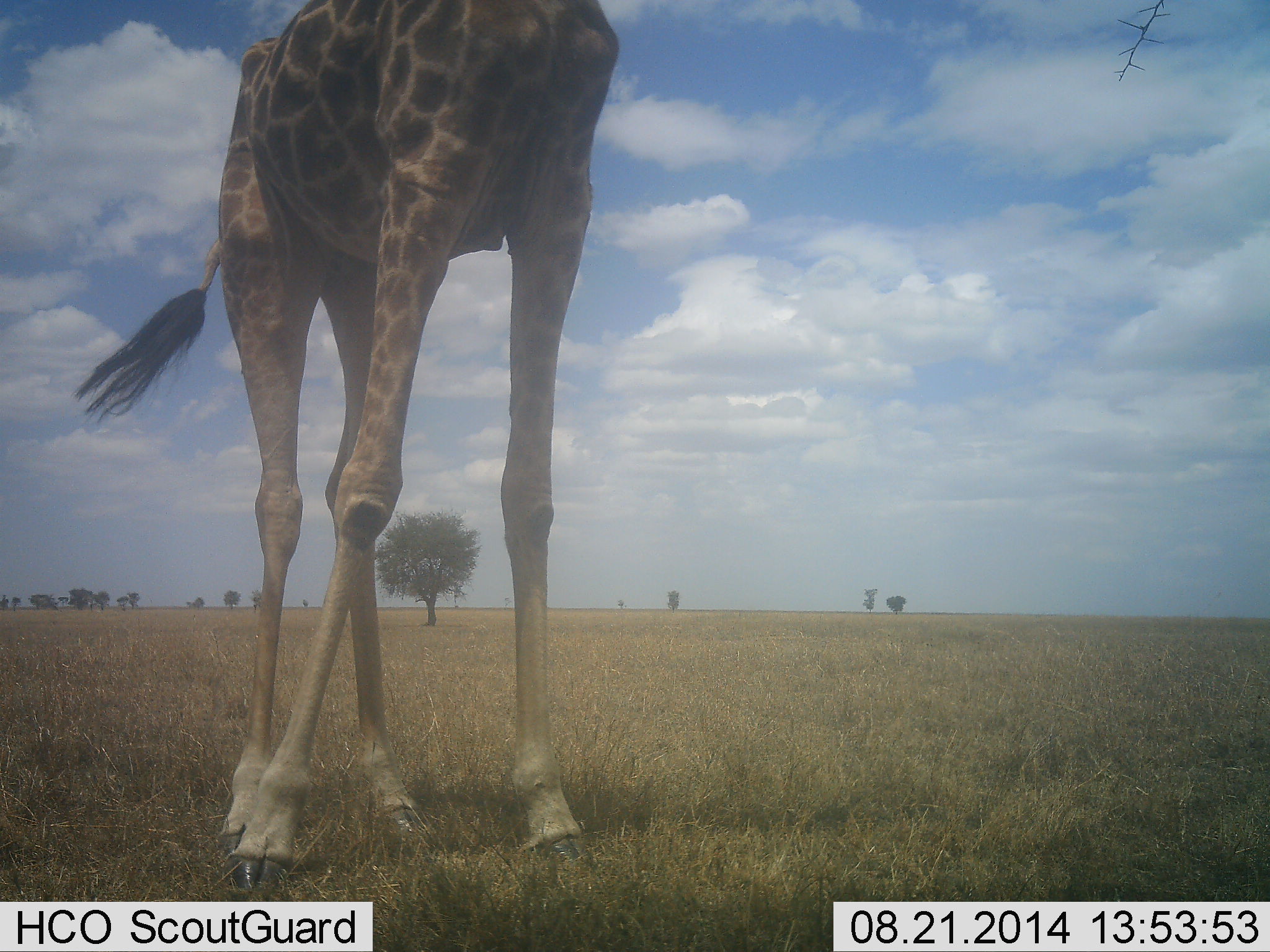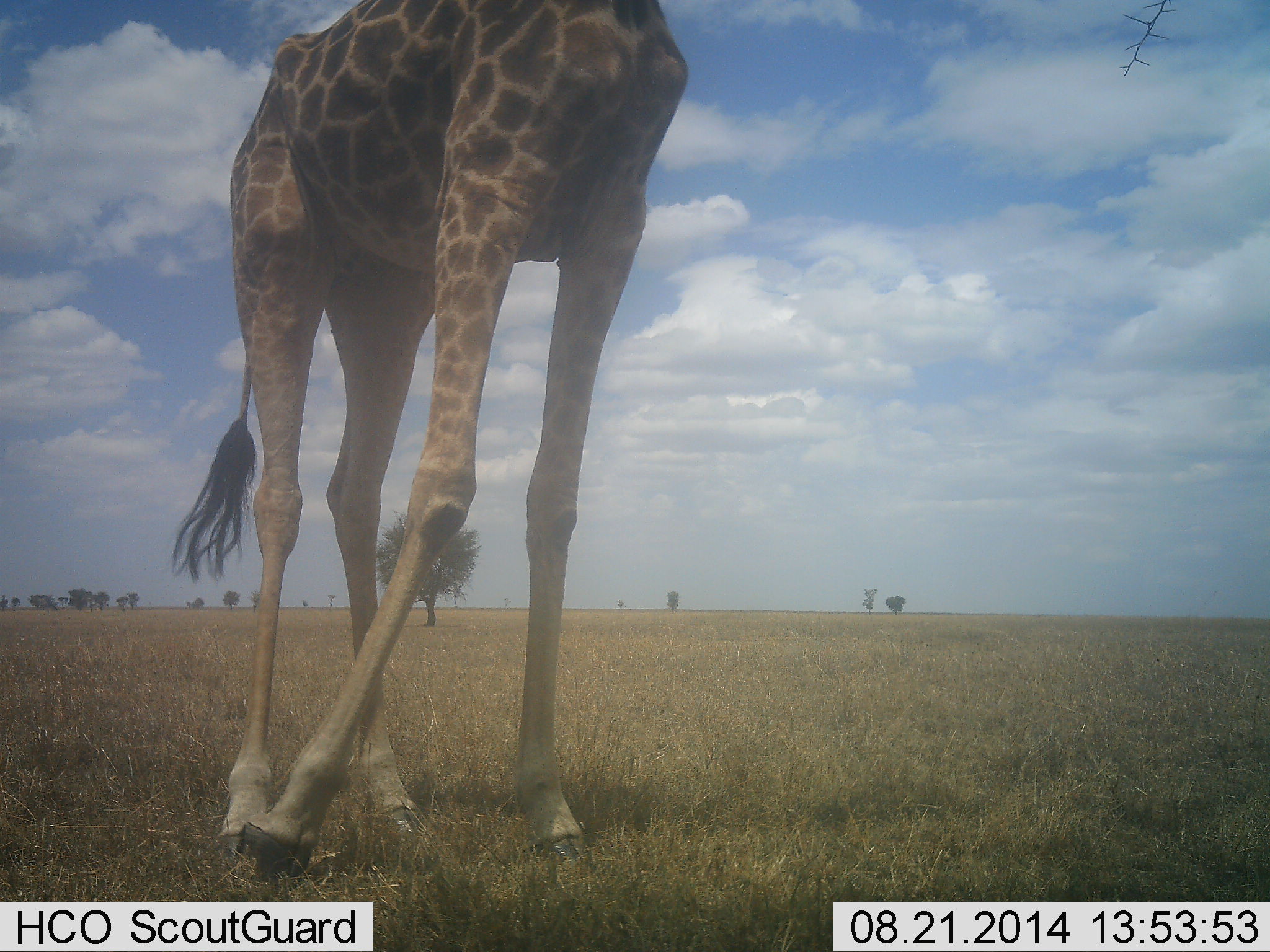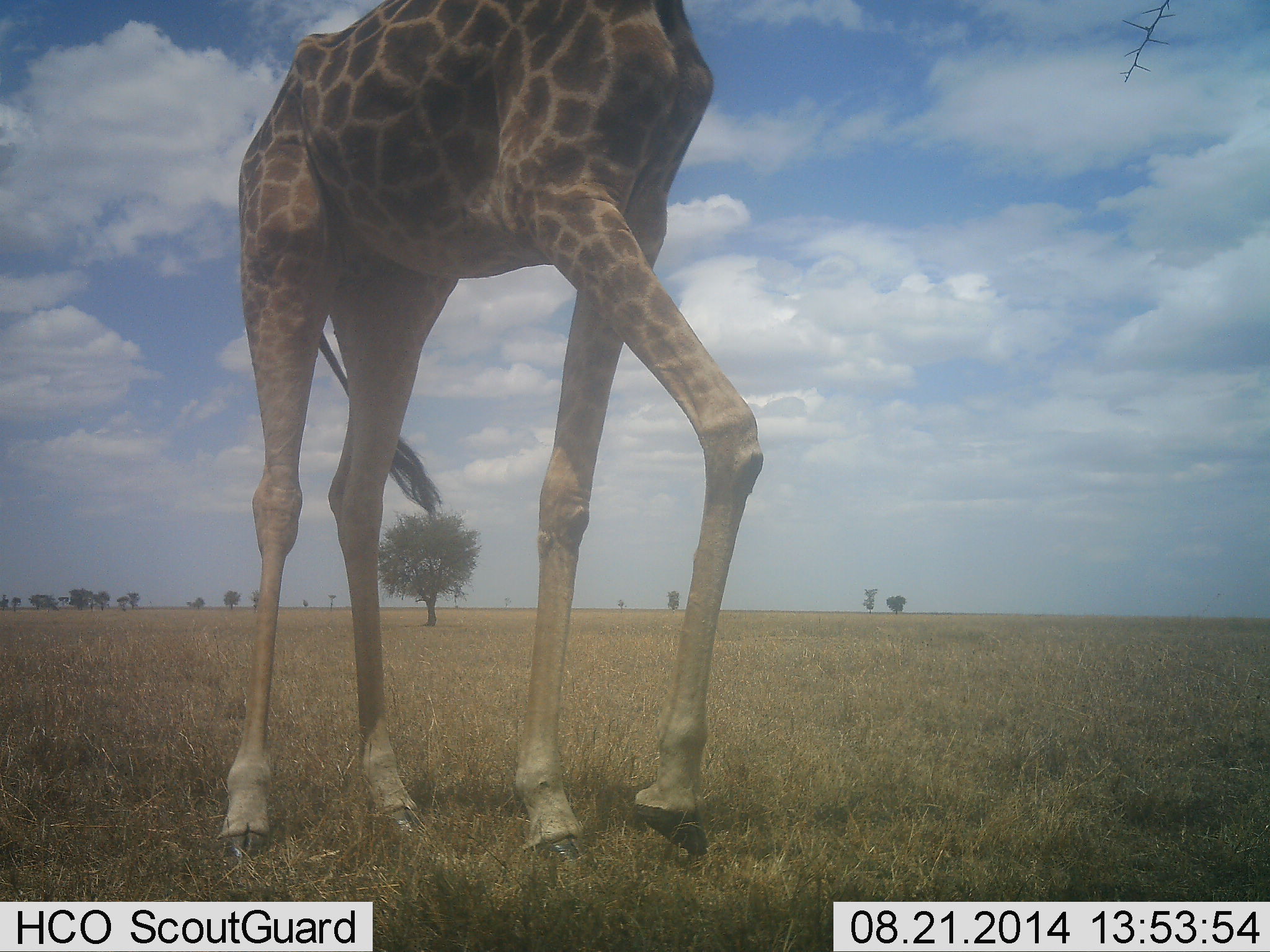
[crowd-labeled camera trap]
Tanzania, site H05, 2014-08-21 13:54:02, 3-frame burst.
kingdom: Animalia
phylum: Chordata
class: Mammalia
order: Artiodactyla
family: Giraffidae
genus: Giraffa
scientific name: Giraffa camelopardalis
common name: giraffe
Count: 1.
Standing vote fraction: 70%.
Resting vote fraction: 0%.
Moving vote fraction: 50%.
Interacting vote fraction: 0%.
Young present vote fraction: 0%.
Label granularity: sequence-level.